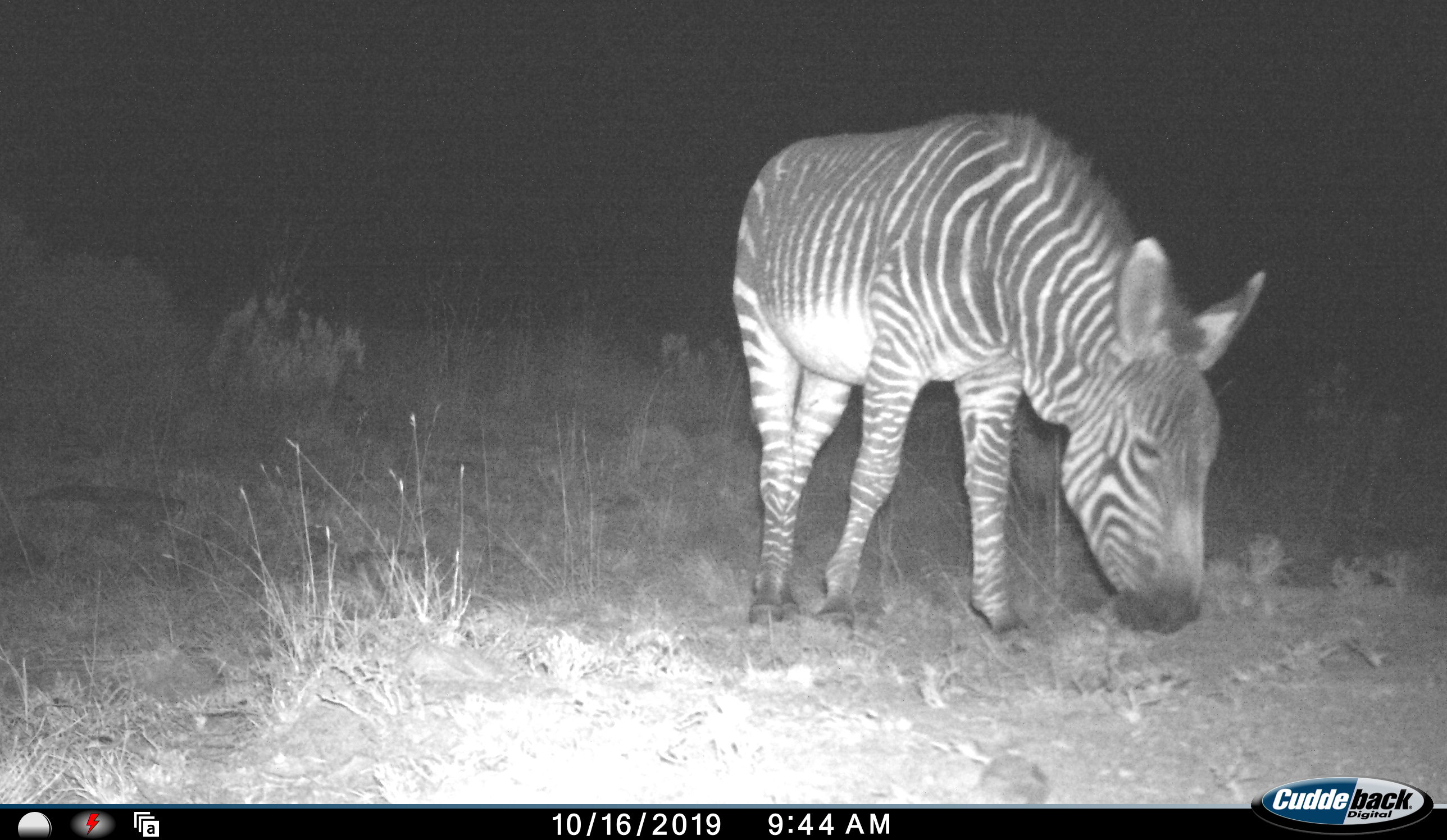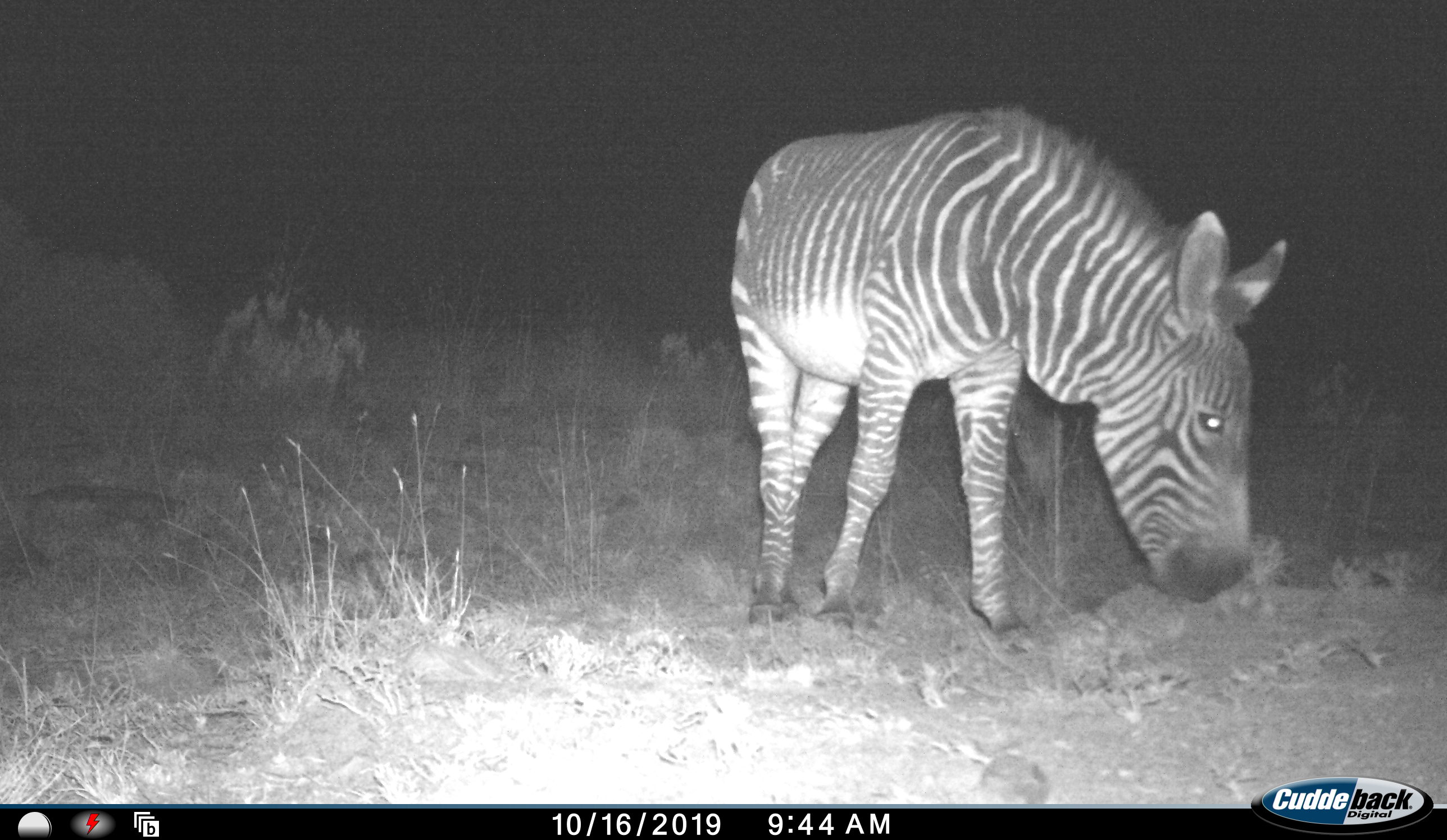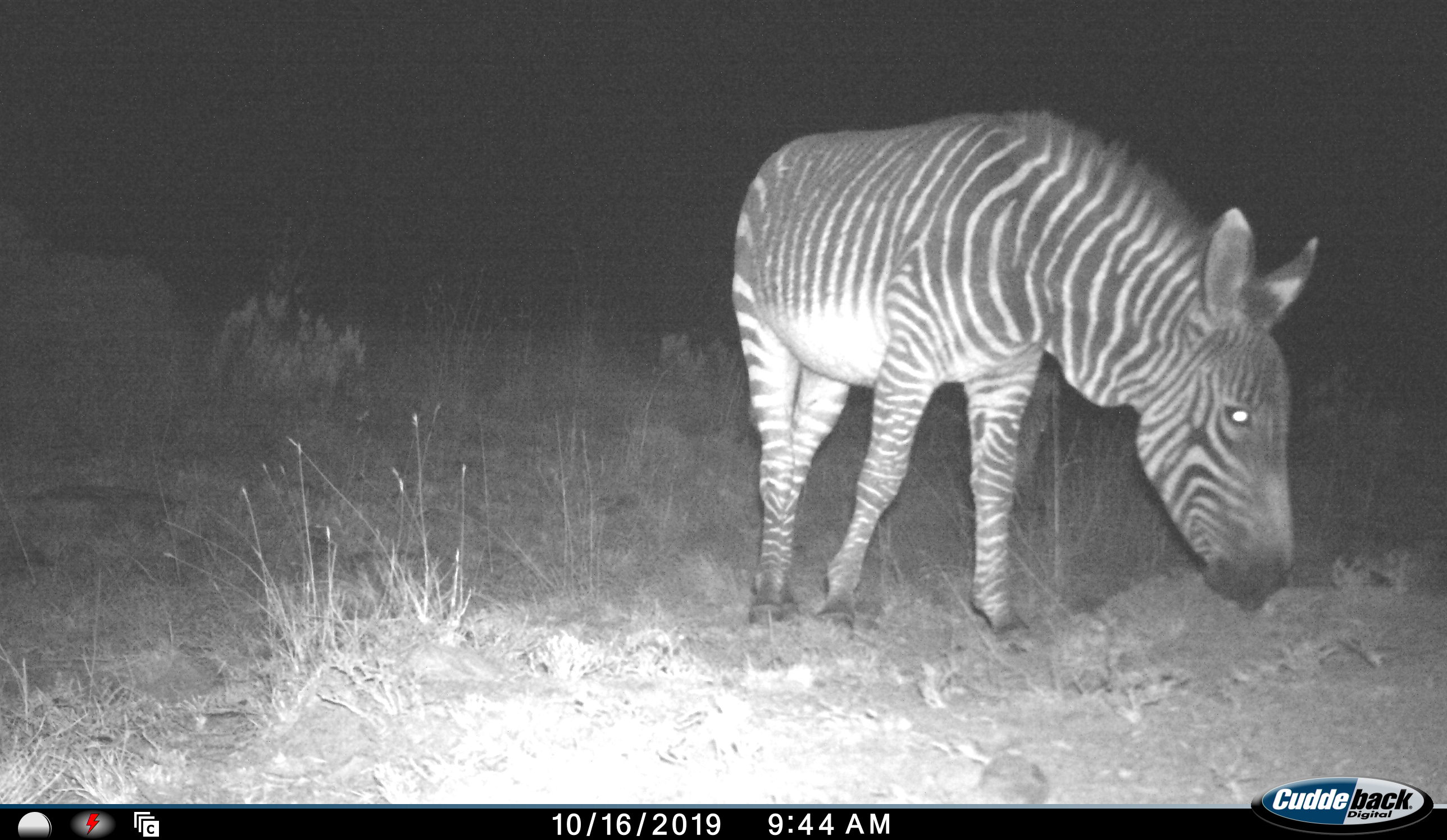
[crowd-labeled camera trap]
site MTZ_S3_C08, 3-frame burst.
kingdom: Animalia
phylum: Chordata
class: Mammalia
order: Perissodactyla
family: Equidae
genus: Equus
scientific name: Equus zebra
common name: mountain zebra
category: zebramountain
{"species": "zebramountain (mountain zebra) (Equus zebra)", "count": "1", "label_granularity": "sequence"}